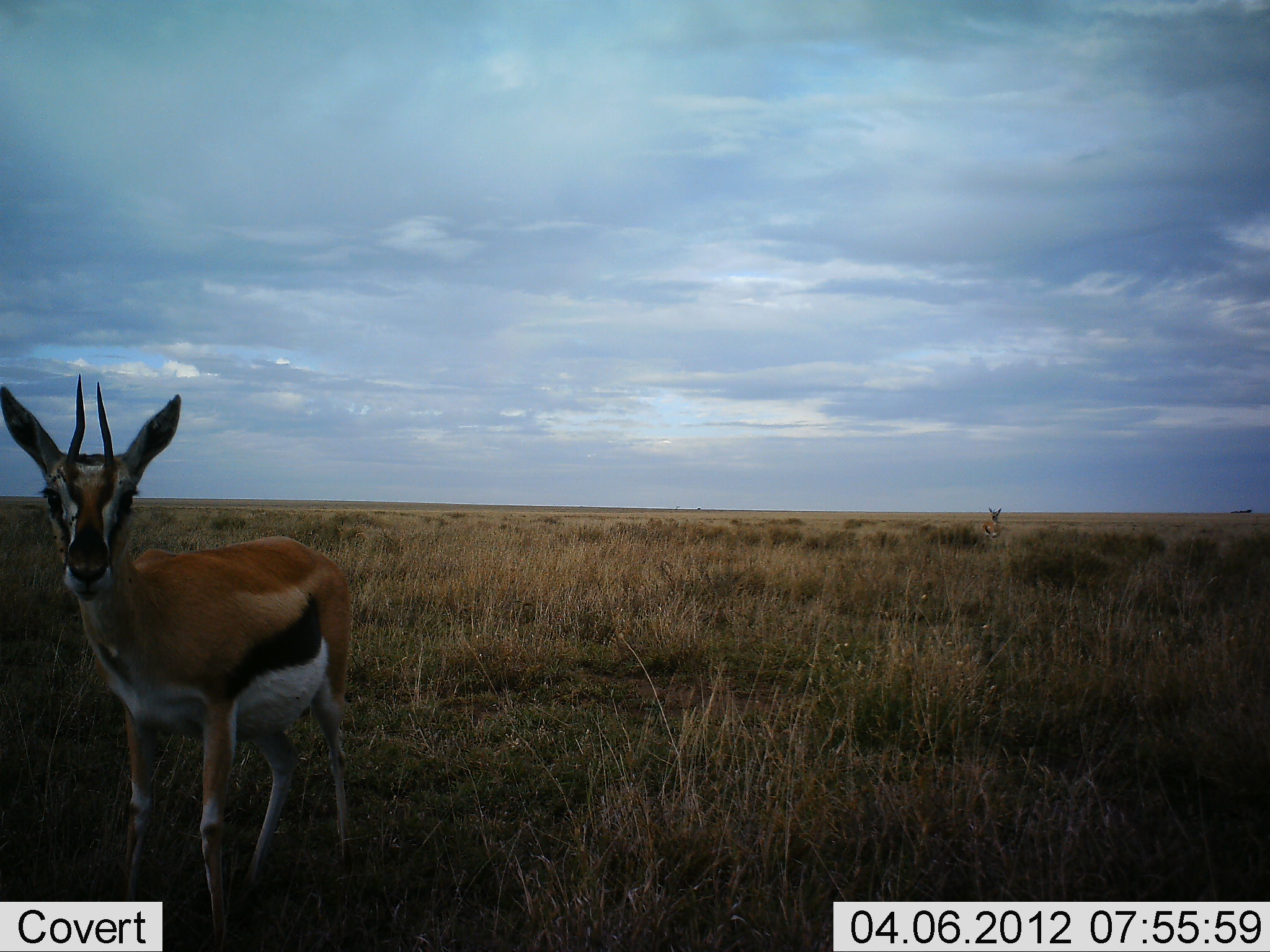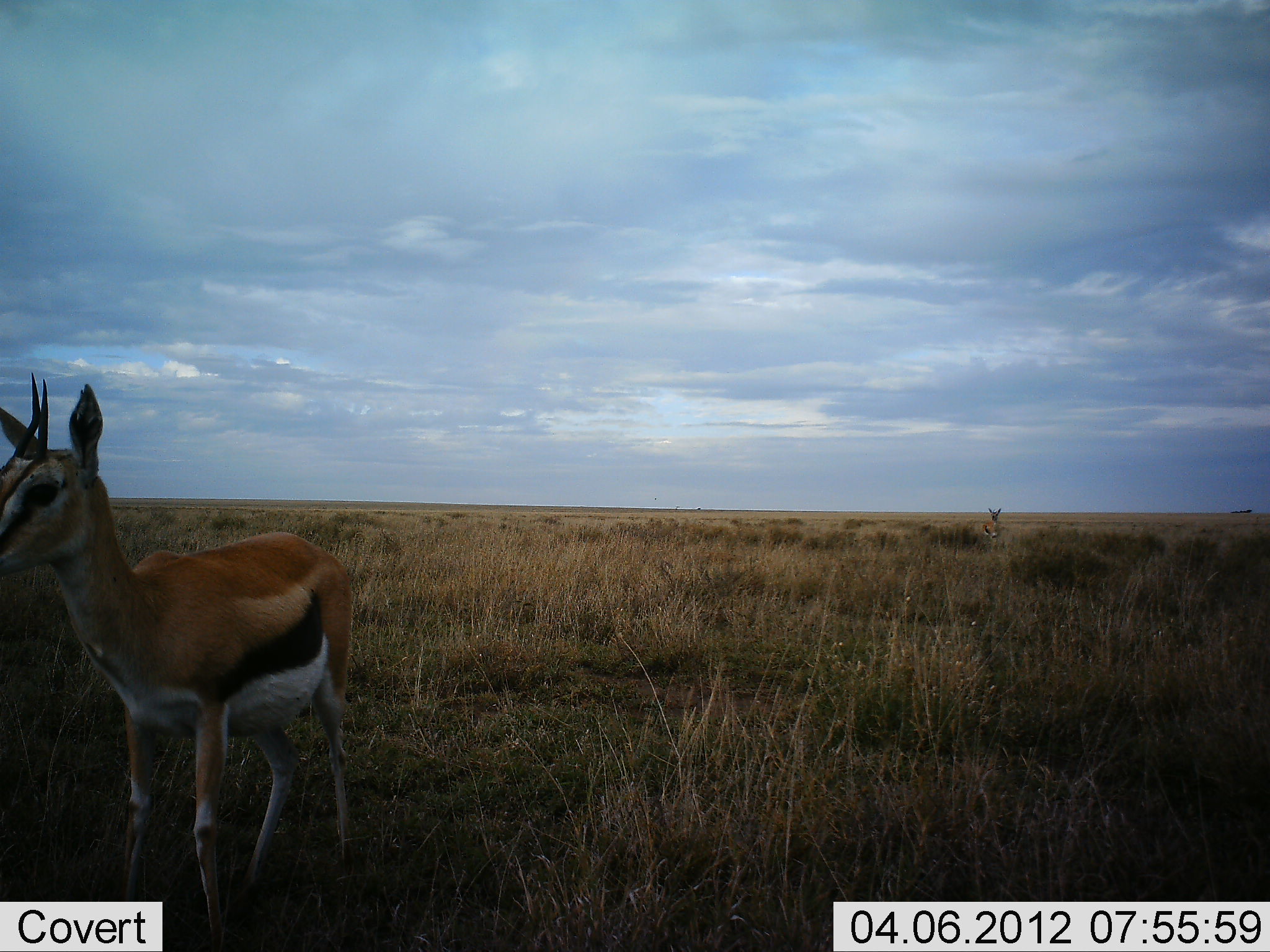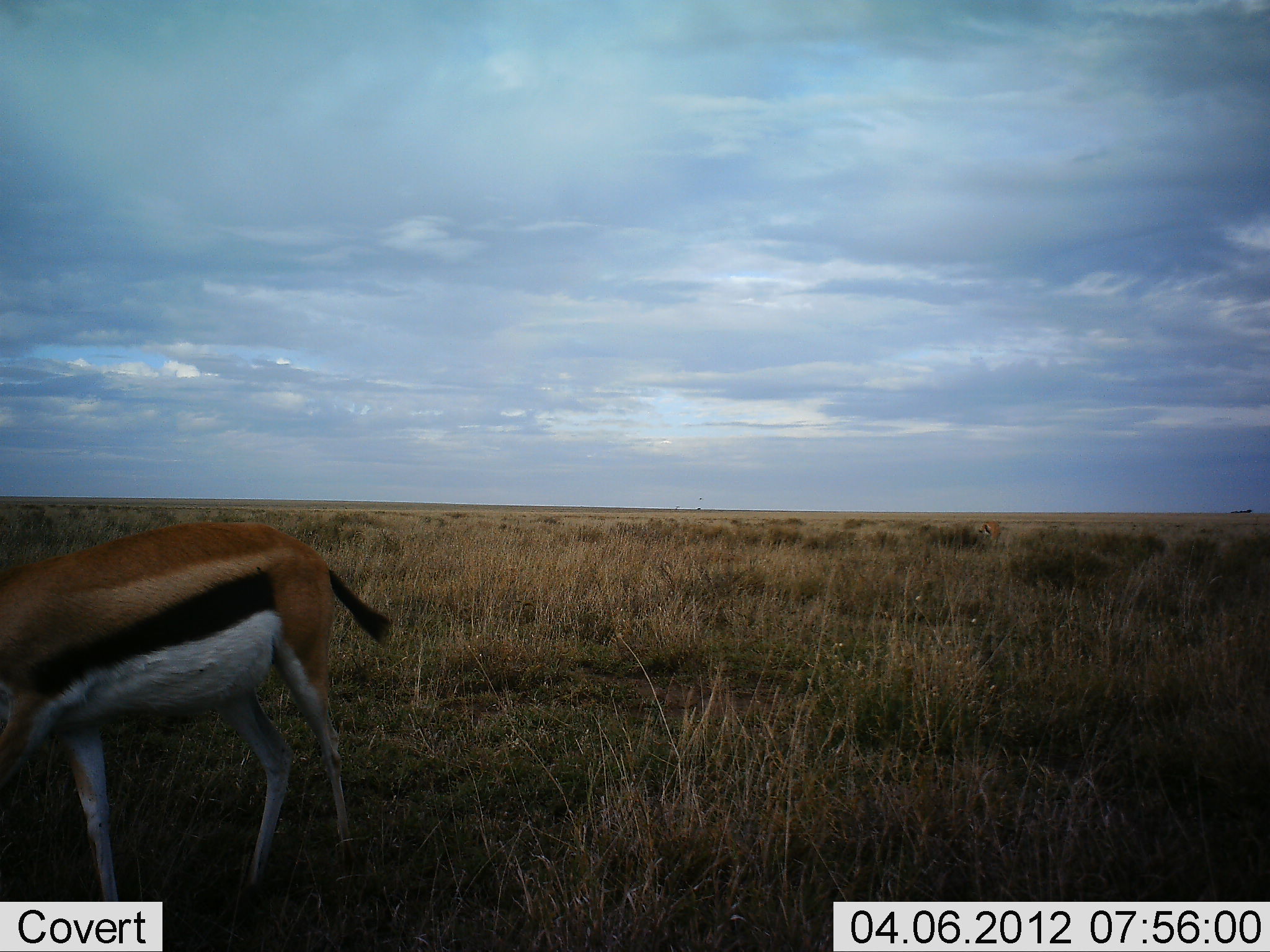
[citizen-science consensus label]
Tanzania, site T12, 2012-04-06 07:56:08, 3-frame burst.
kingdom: Animalia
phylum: Chordata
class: Mammalia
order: Artiodactyla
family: Bovidae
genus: Eudorcas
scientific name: Eudorcas thomsonii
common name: thomson's gazelle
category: gazellethomsons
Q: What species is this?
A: Gazellethomsons (thomson's gazelle) (Eudorcas thomsonii).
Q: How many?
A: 1.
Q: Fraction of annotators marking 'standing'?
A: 86%.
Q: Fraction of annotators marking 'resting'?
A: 0%.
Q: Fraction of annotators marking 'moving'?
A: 0%.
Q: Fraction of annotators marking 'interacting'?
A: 0%.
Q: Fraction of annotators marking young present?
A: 0%.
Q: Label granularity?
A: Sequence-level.